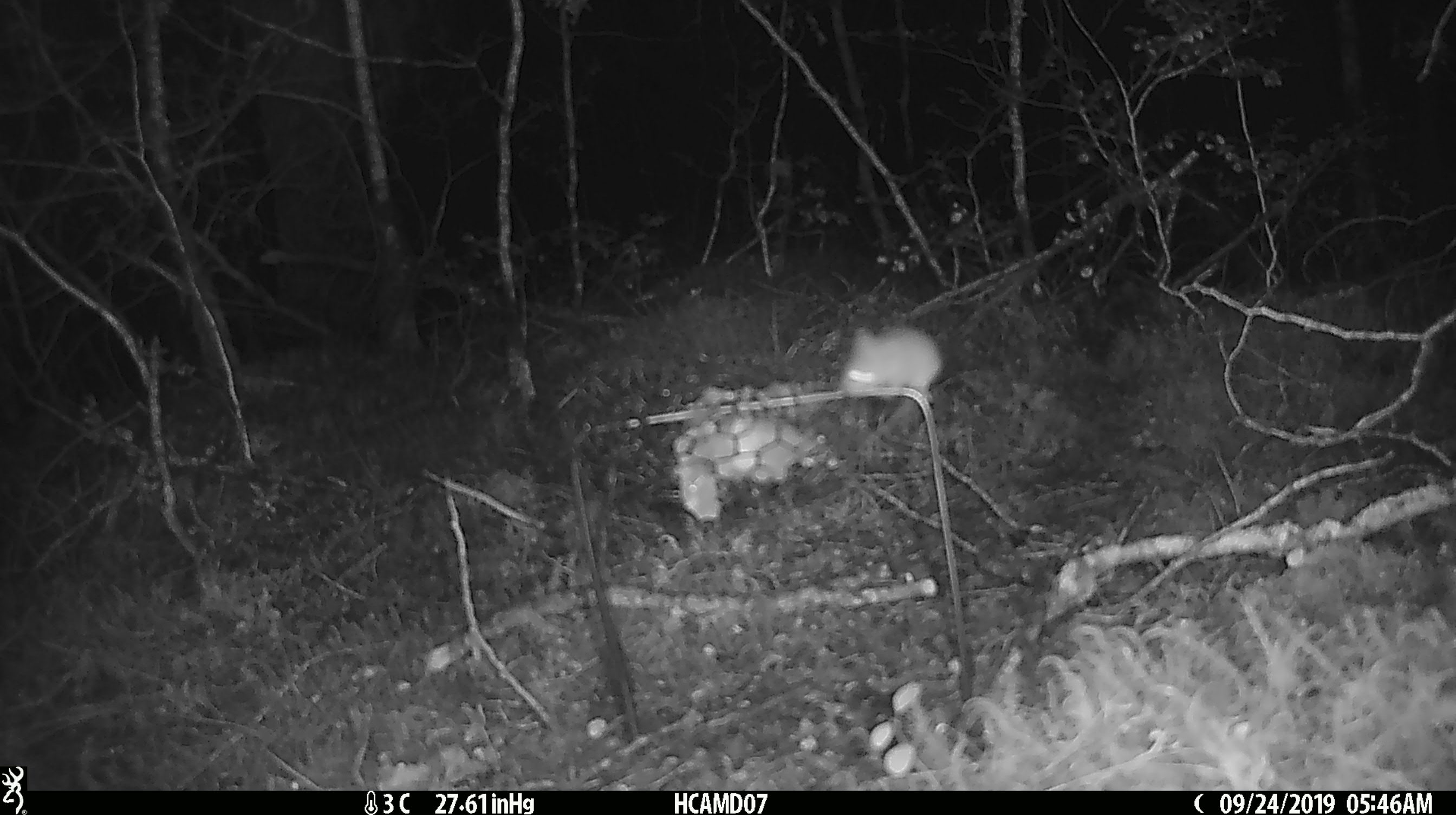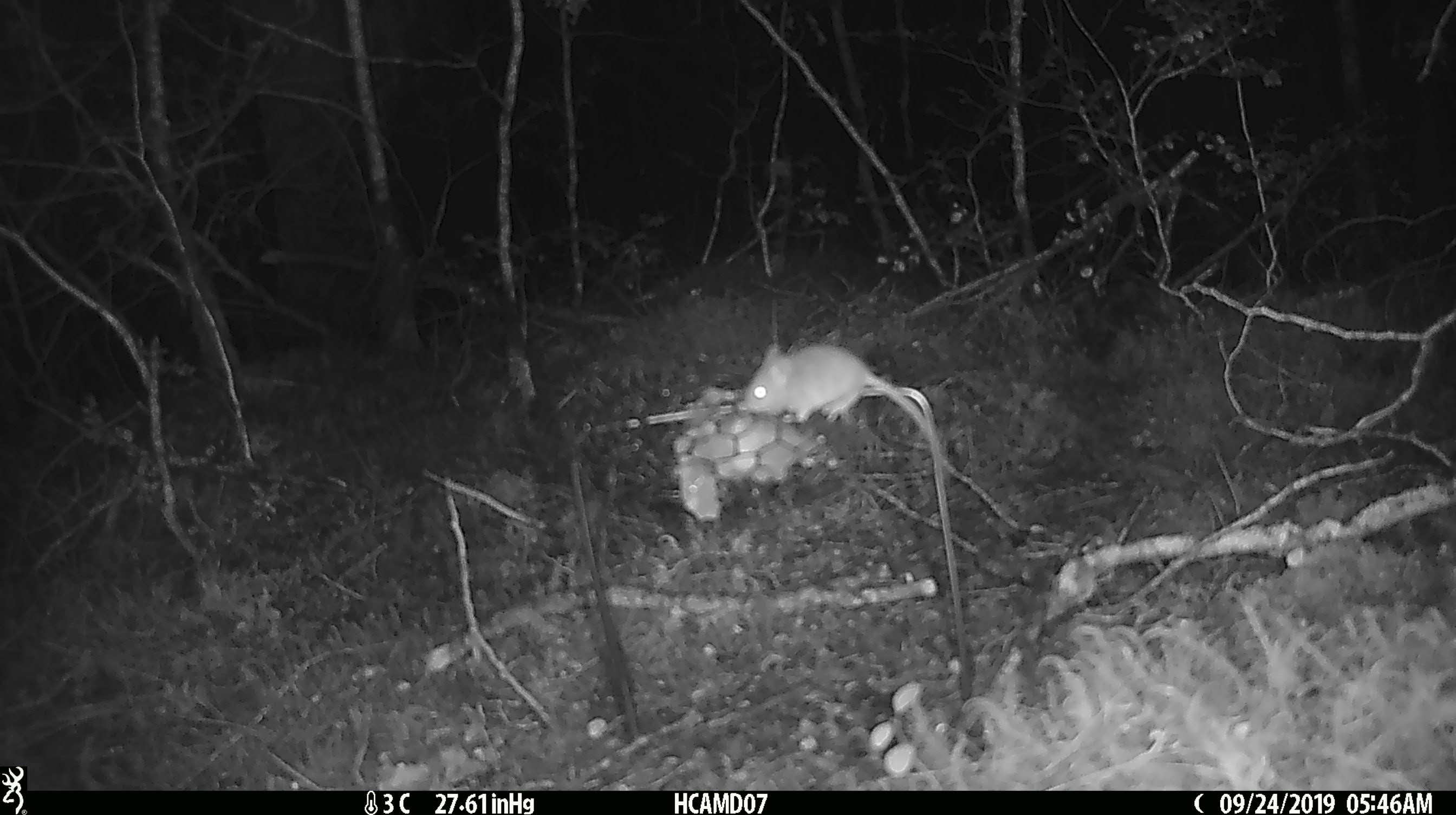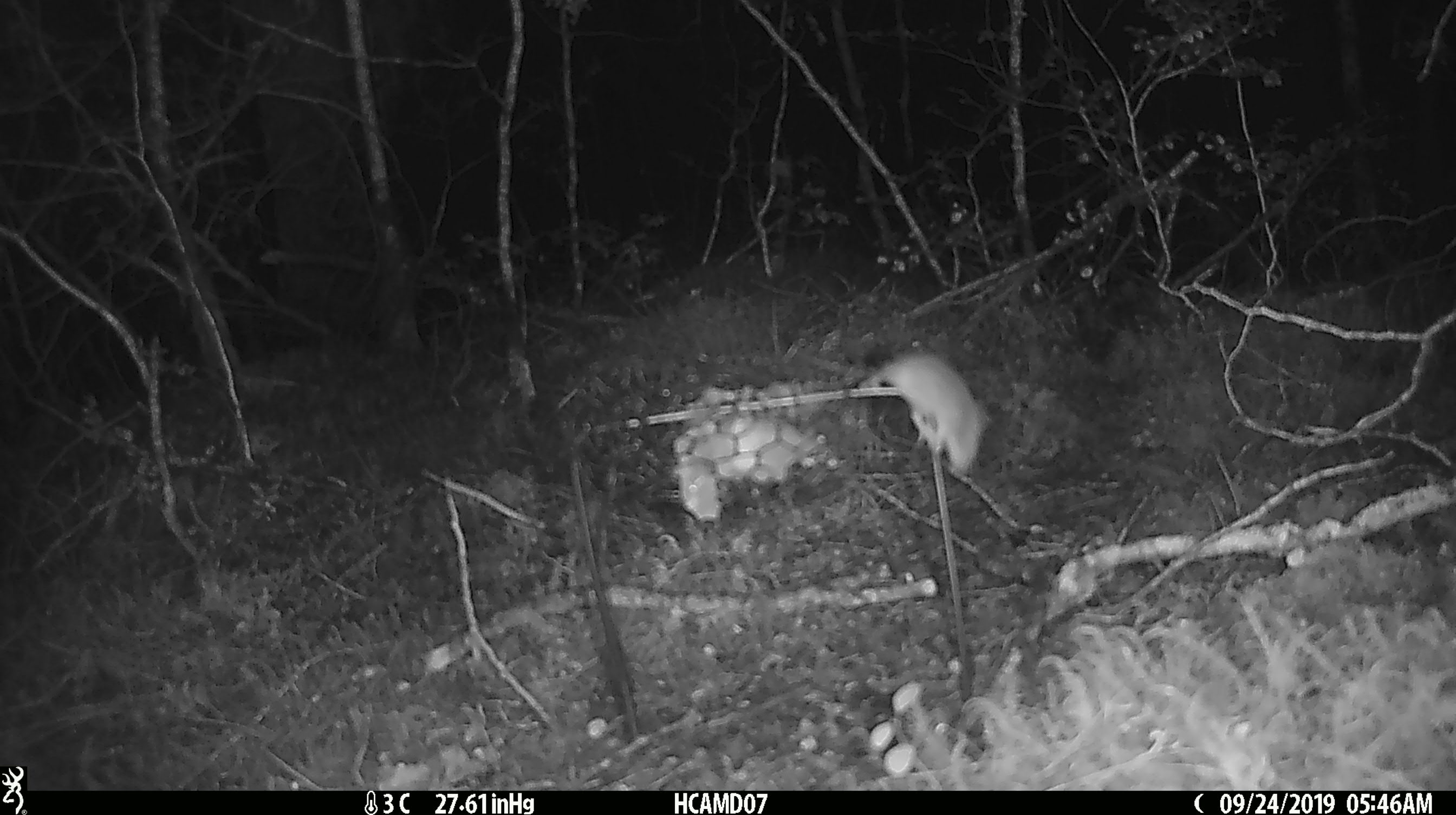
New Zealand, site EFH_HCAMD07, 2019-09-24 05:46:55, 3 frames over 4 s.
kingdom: Animalia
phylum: Chordata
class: Mammalia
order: Rodentia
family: Muridae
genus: Mus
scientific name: Mus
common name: mouse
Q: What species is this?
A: Mouse (Mus).